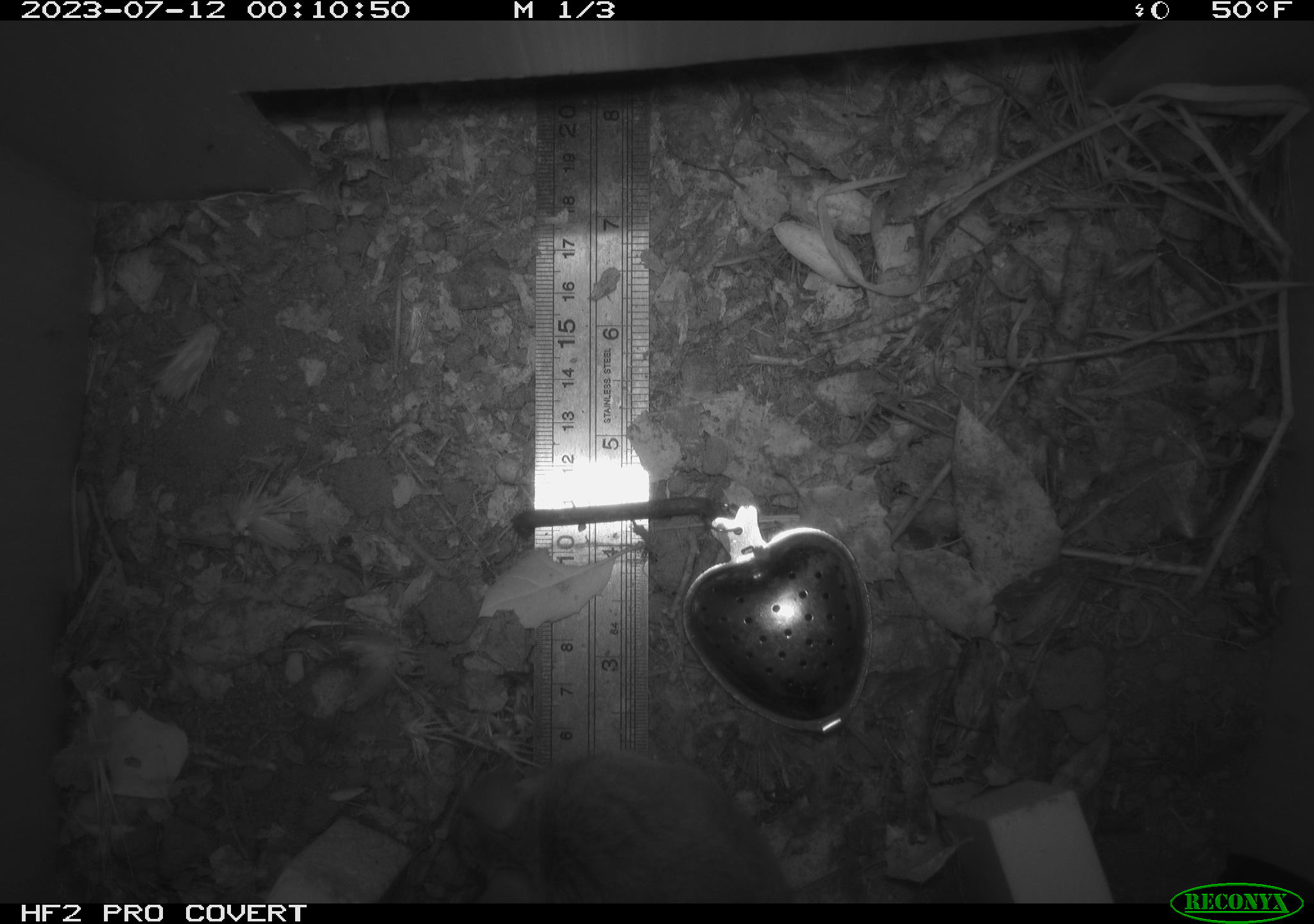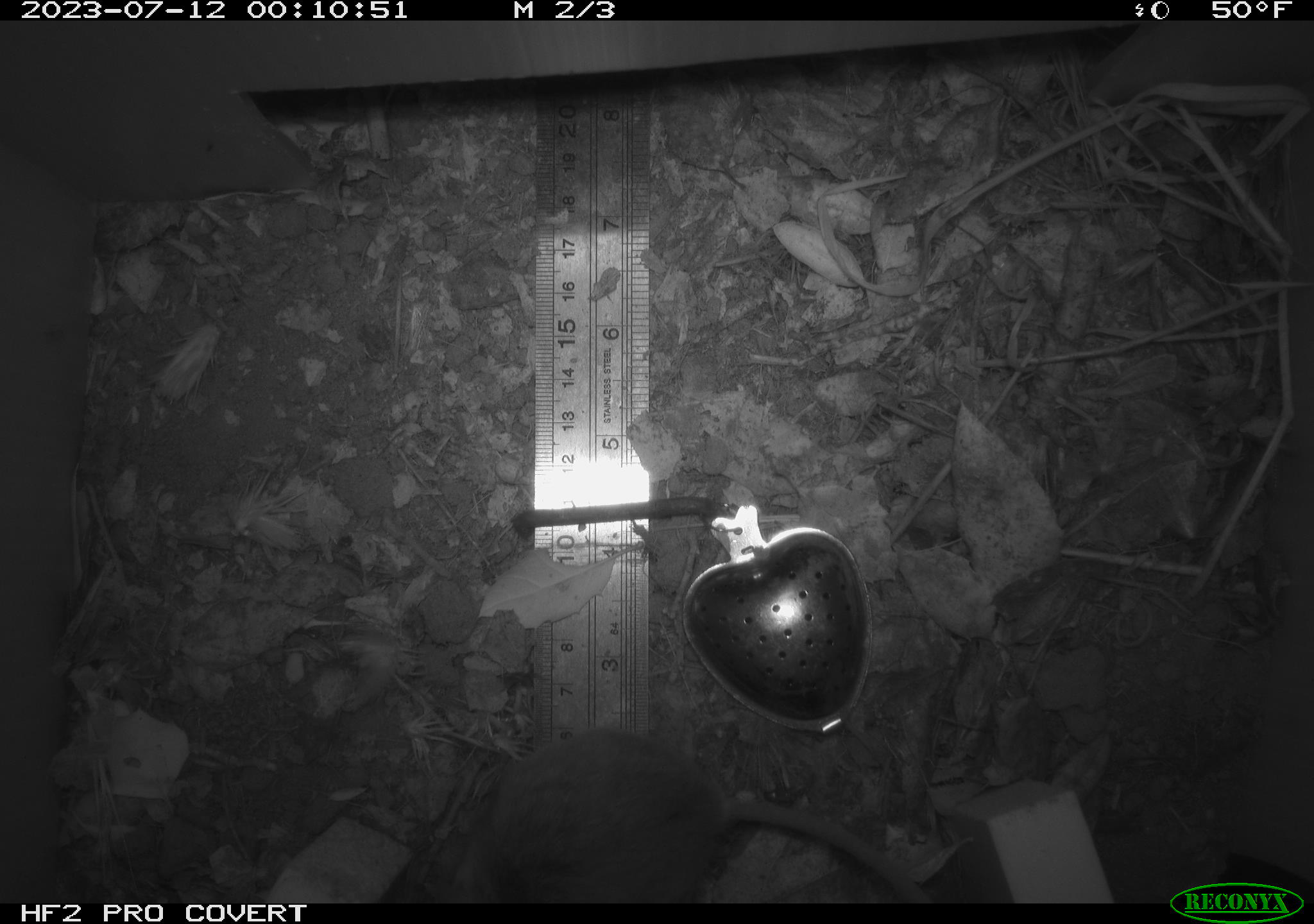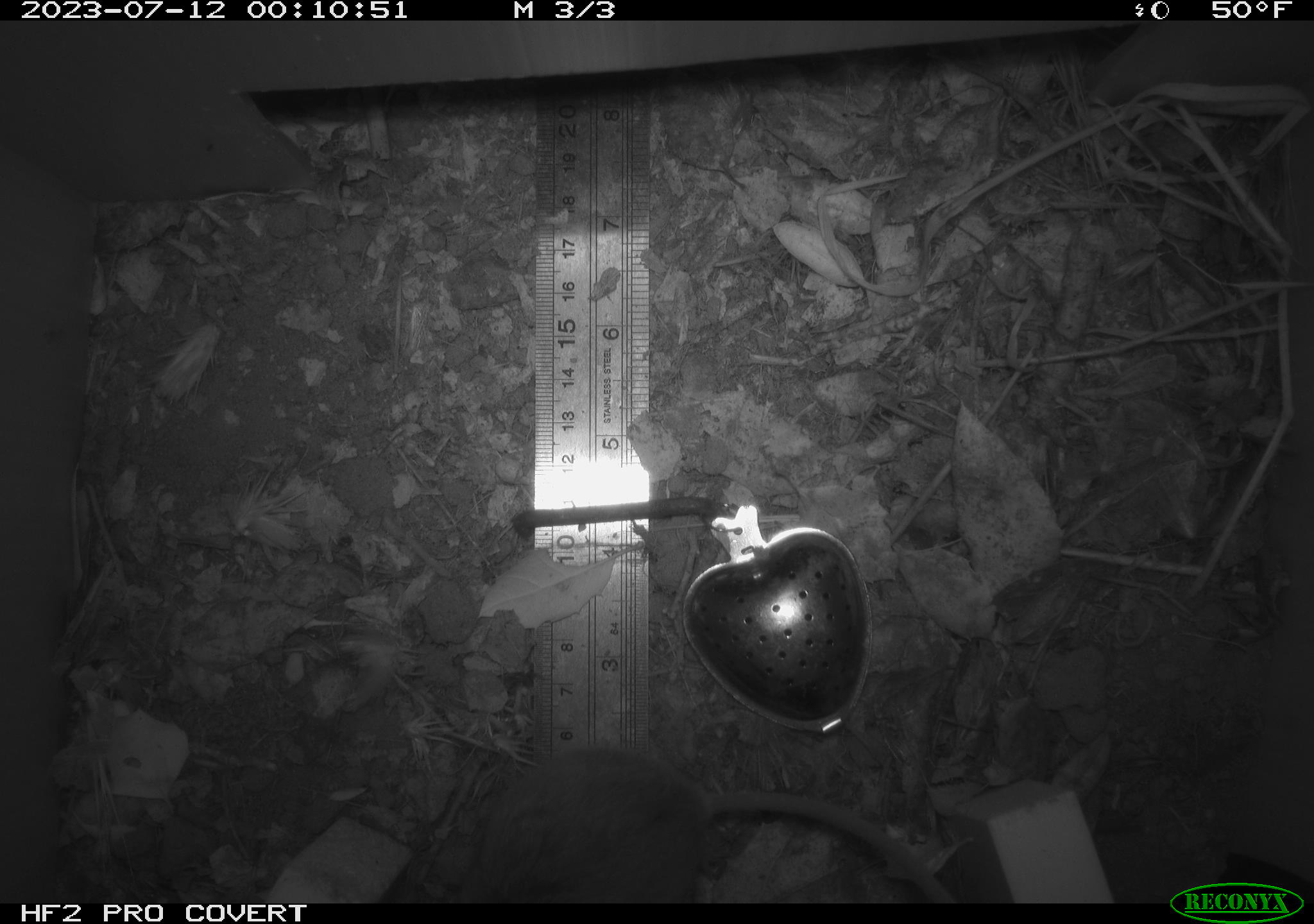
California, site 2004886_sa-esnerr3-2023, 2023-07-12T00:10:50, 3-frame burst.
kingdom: Animalia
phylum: Chordata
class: Mammalia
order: Rodentia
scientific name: Rodentia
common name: mouse species